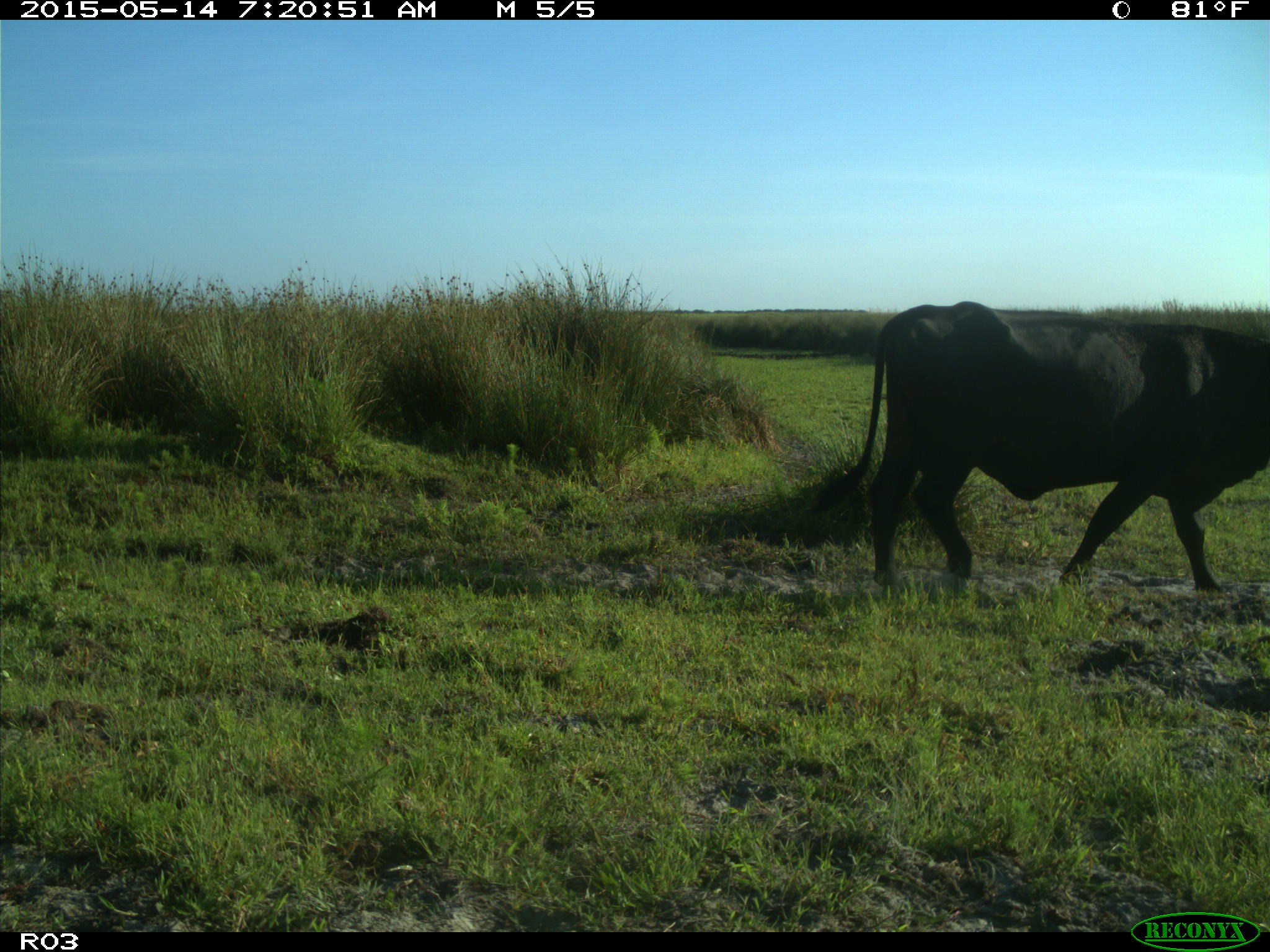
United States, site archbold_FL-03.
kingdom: Animalia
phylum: Chordata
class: Mammalia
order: Artiodactyla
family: Bovidae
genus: Bos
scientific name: Bos taurus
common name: domestic cow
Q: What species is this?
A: Bos taurus (domestic cow).